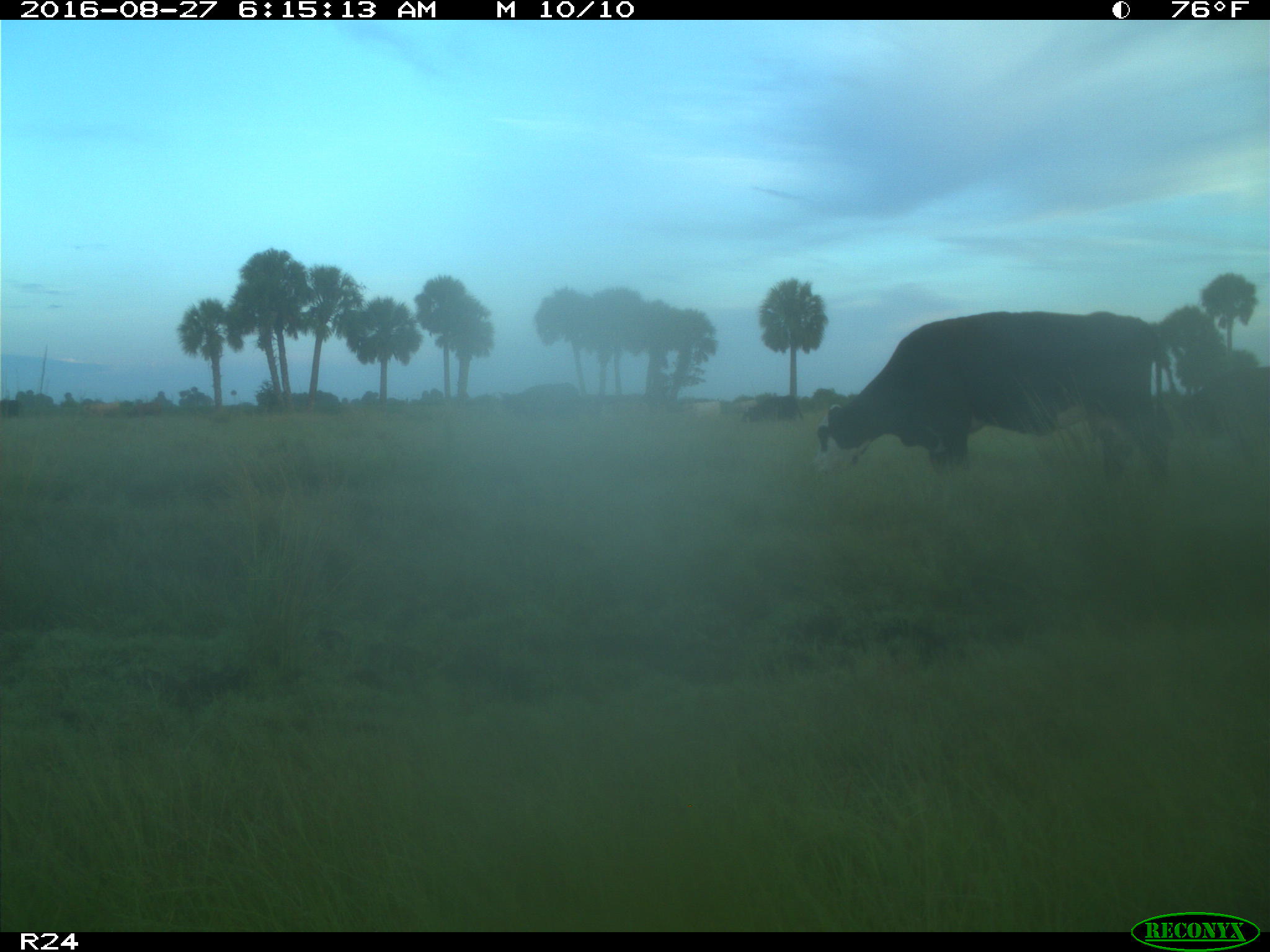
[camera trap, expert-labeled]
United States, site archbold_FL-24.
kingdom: Animalia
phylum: Chordata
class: Mammalia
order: Artiodactyla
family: Bovidae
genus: Bos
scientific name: Bos taurus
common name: domestic cow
Bos taurus (domestic cow).